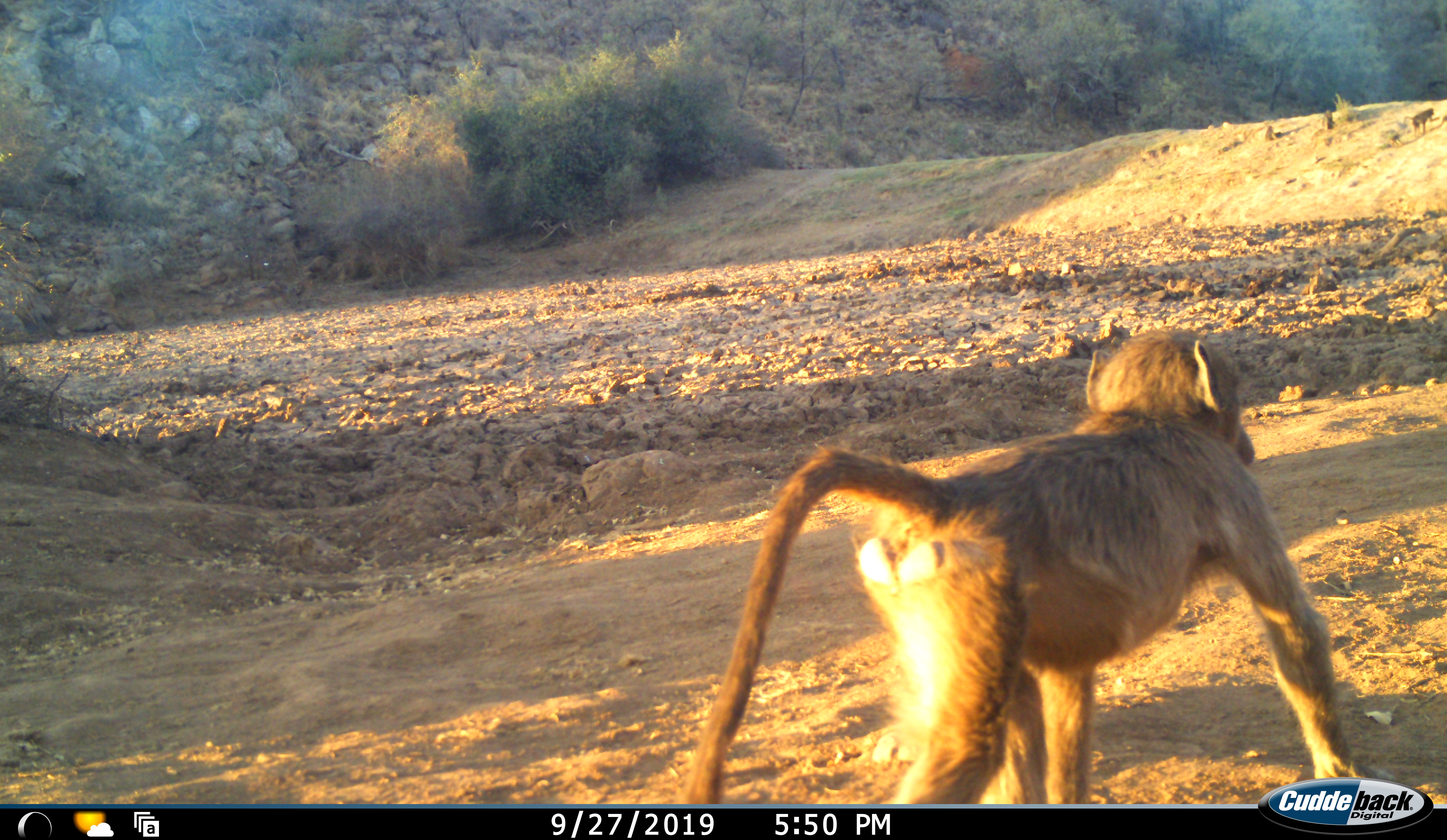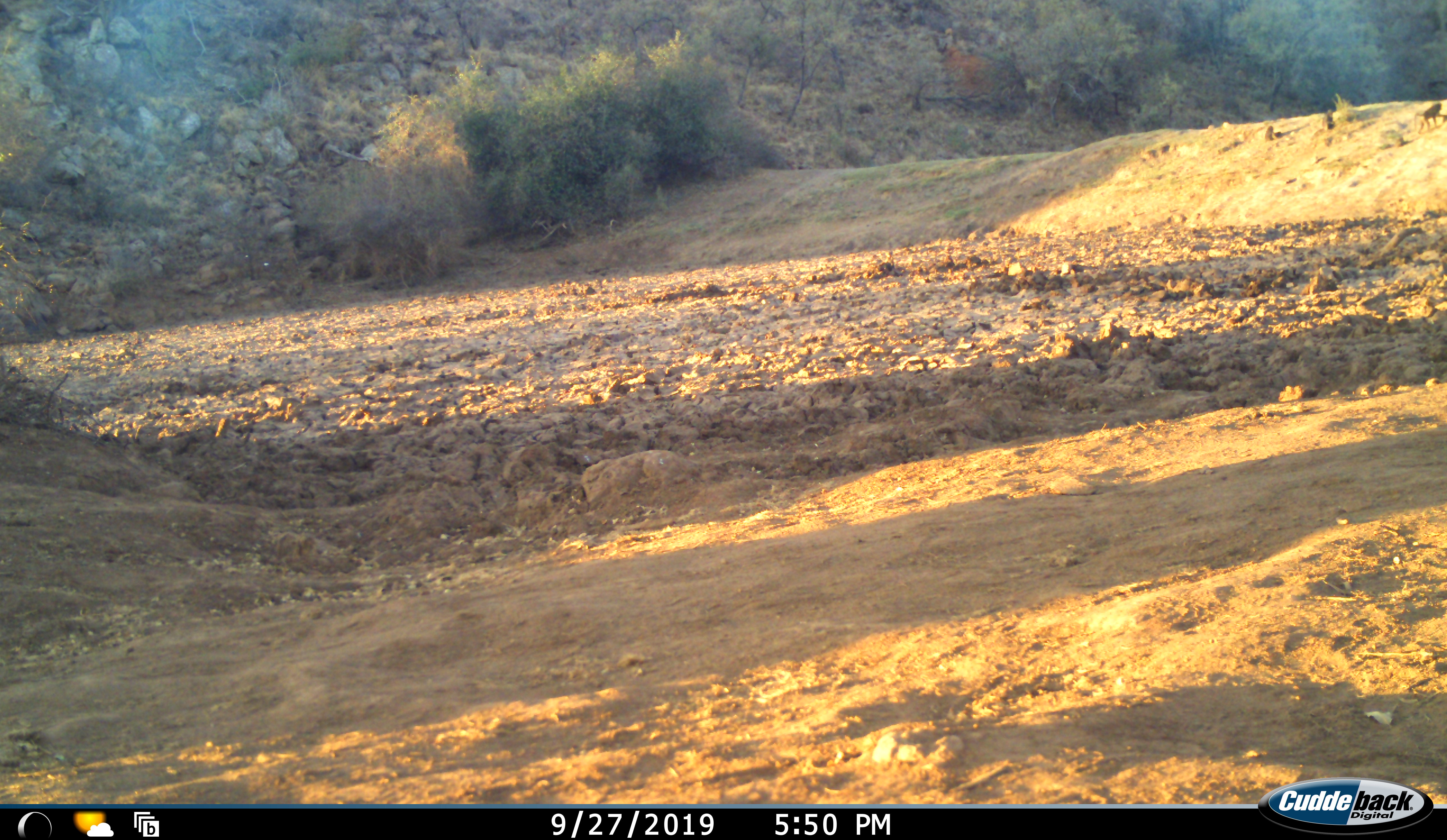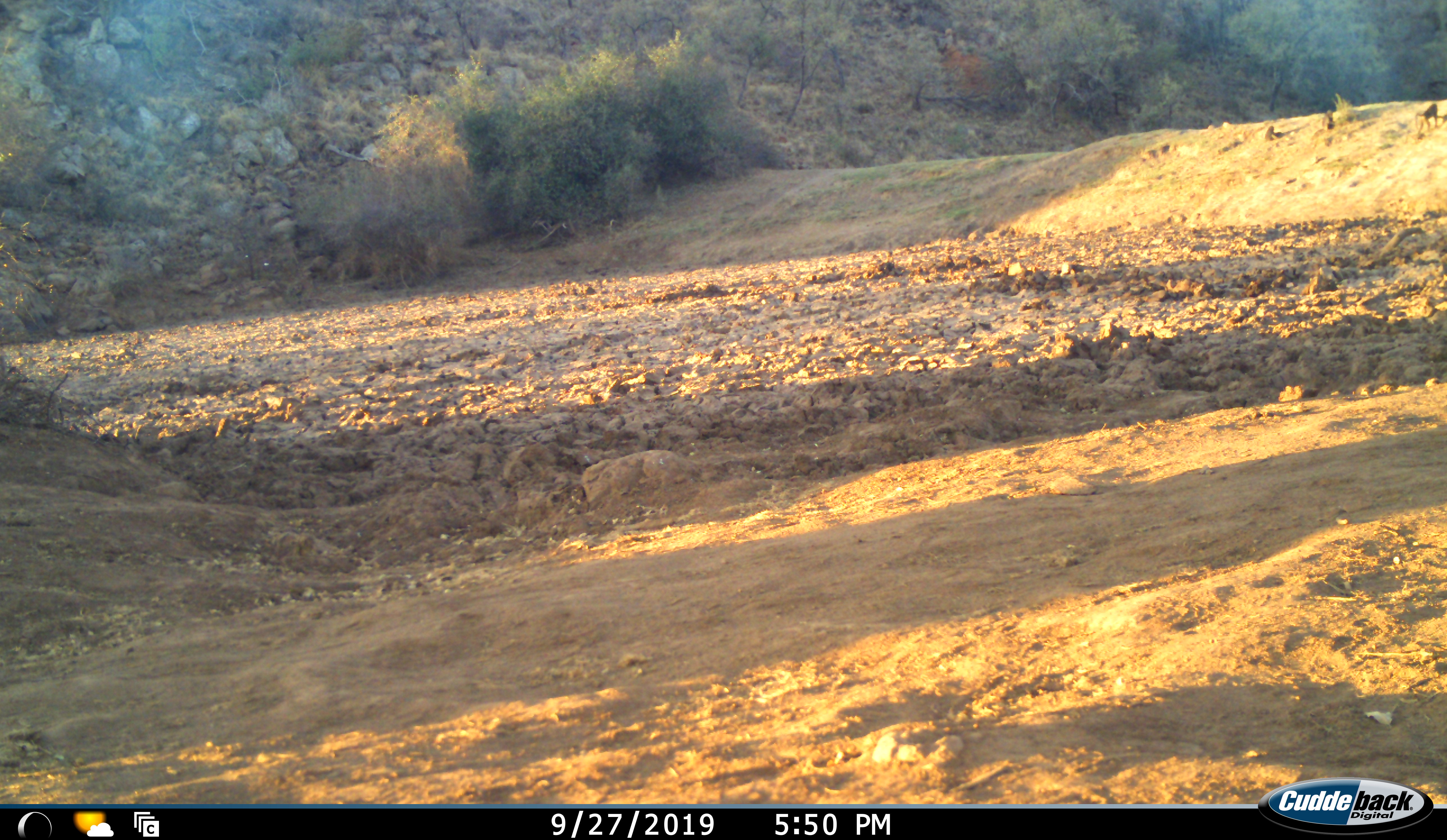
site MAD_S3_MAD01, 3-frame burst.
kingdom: Animalia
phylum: Chordata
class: Mammalia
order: Primates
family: Cercopithecidae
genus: Papio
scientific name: Papio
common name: baboon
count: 3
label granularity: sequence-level